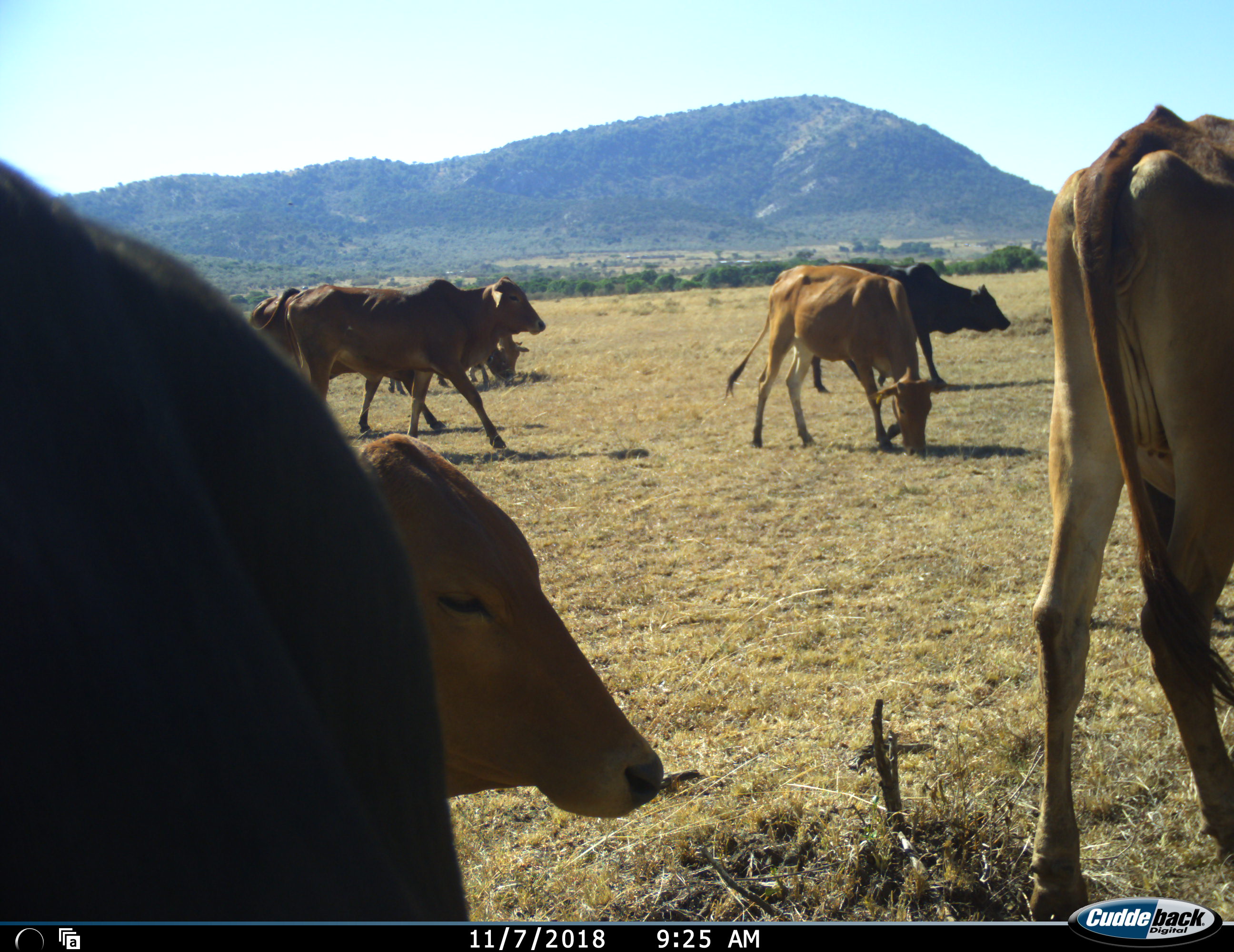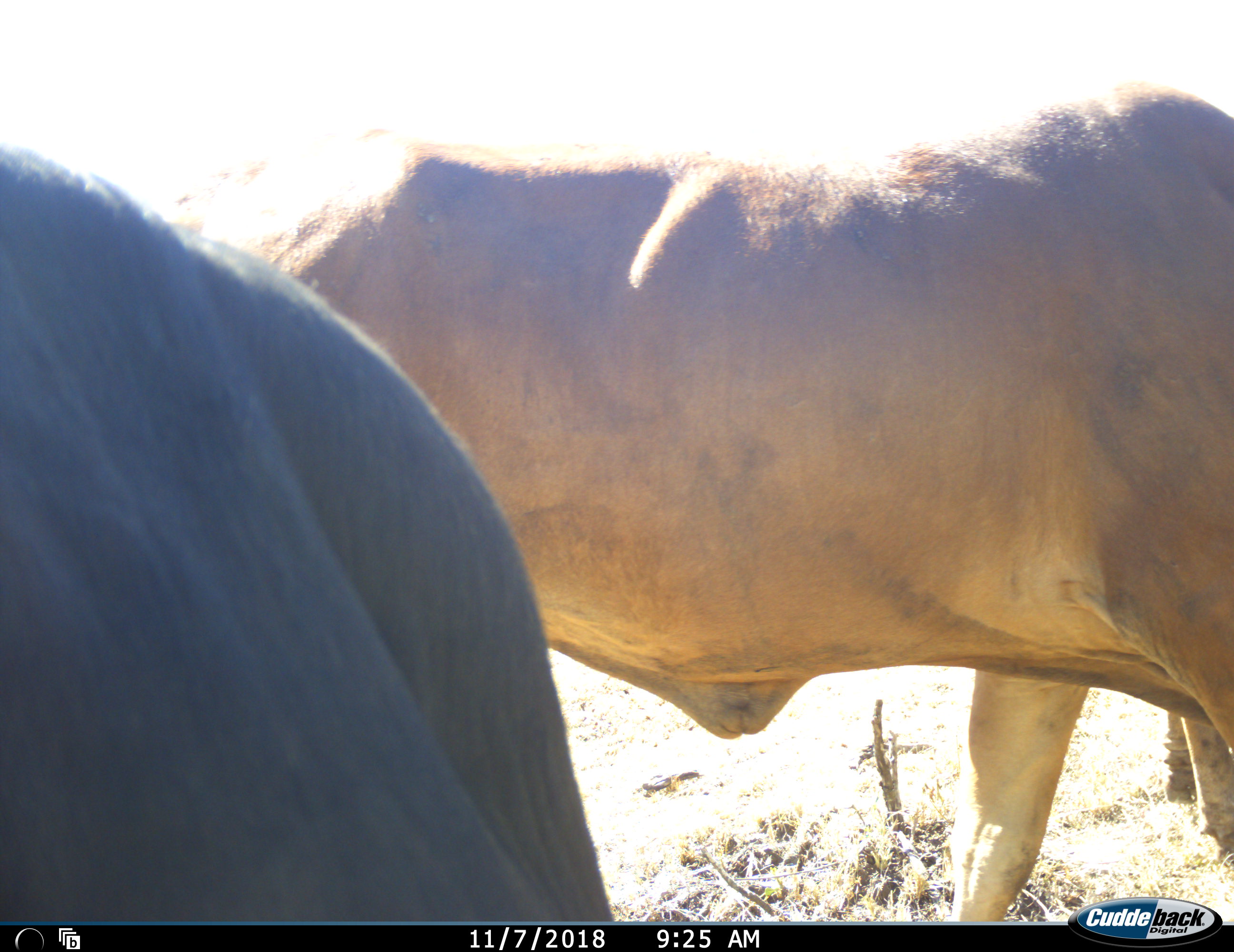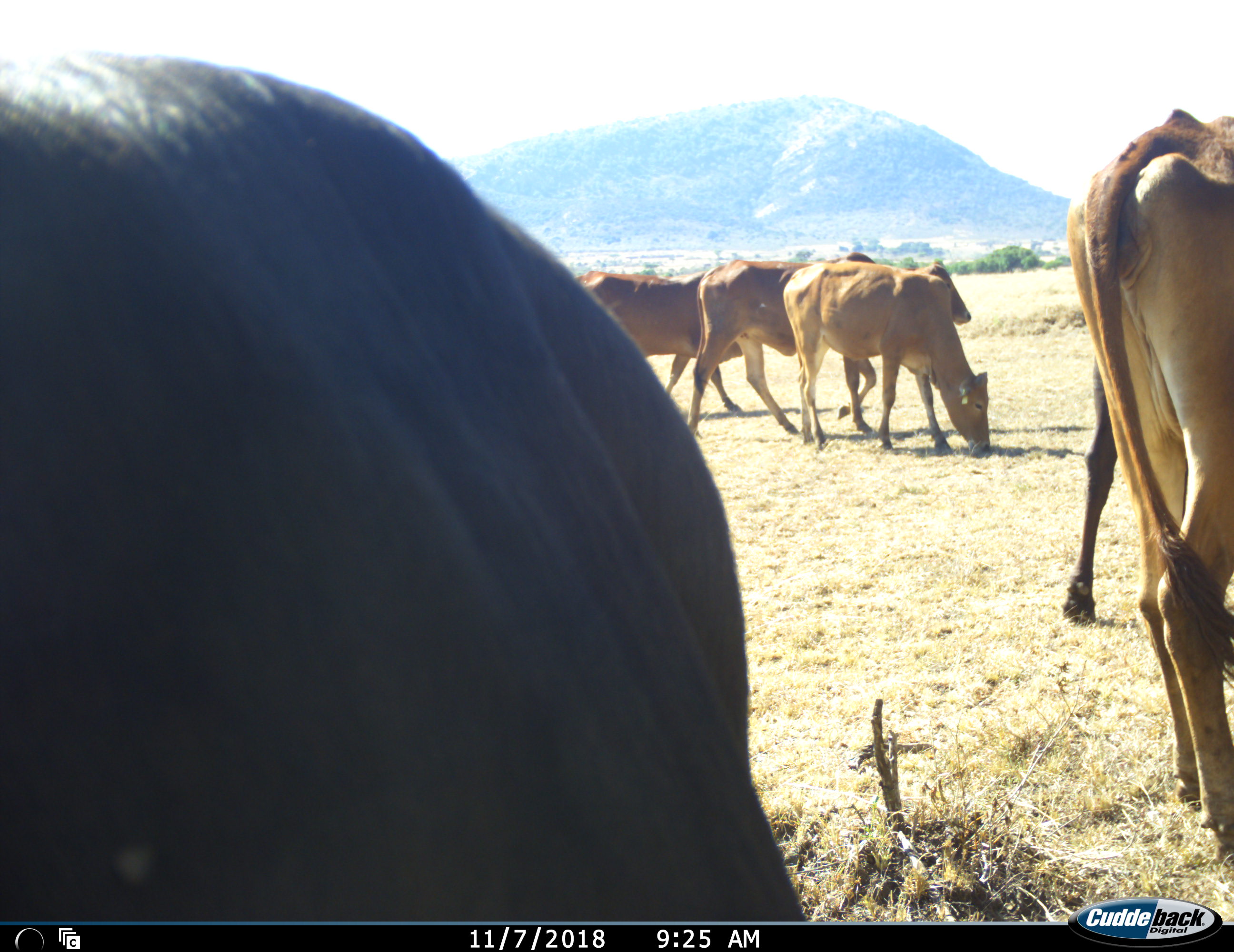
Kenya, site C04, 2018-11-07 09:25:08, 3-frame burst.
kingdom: Animalia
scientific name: Animalia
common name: animal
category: domesticanimal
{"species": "domesticanimal (animal) (Animalia)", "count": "8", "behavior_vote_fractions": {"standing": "60%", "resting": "0%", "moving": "80%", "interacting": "20%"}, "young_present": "0%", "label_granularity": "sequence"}